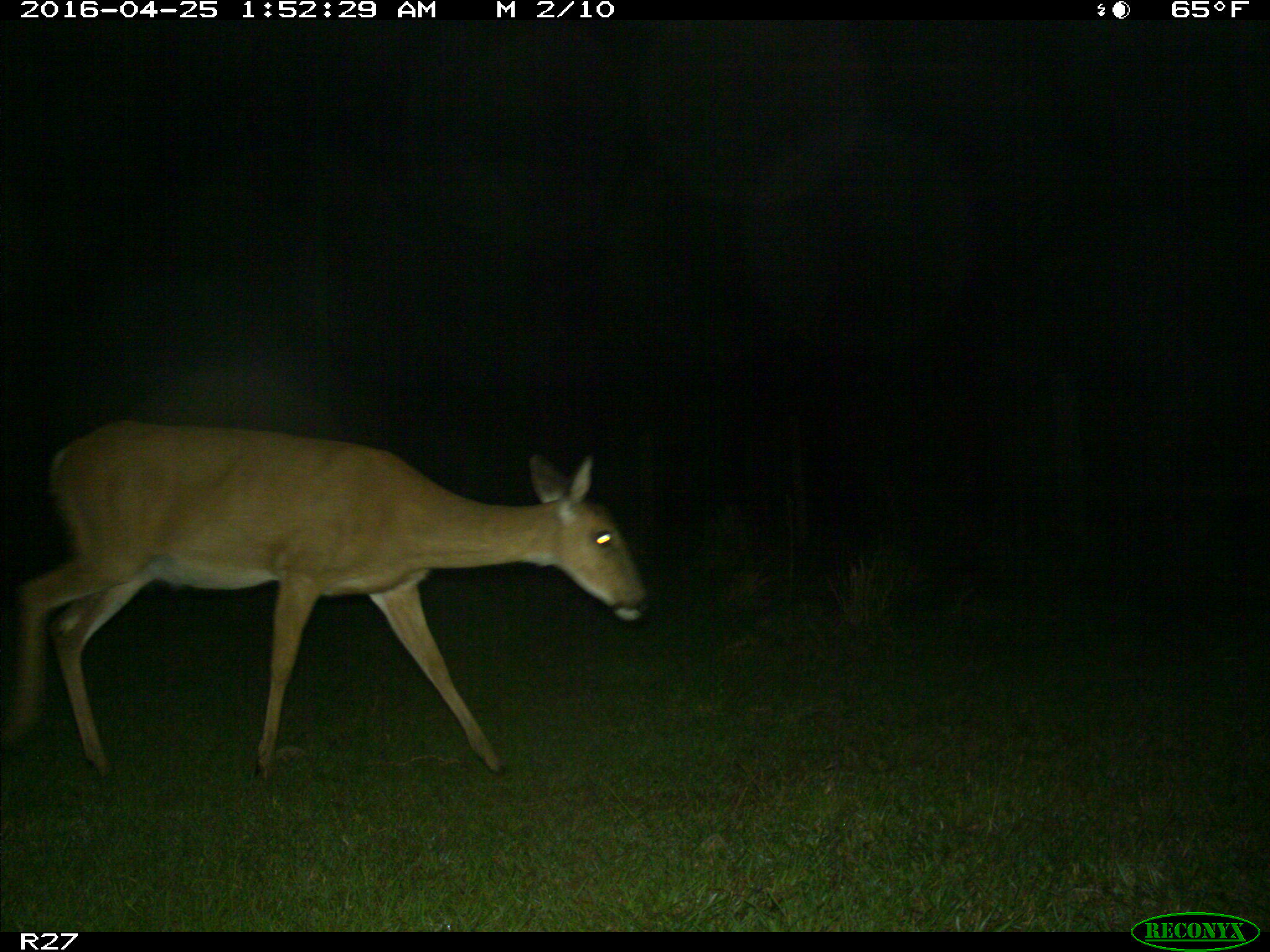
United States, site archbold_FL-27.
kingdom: Animalia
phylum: Chordata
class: Mammalia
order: Artiodactyla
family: Cervidae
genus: Odocoileus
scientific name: Odocoileus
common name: deer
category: unidentified deer